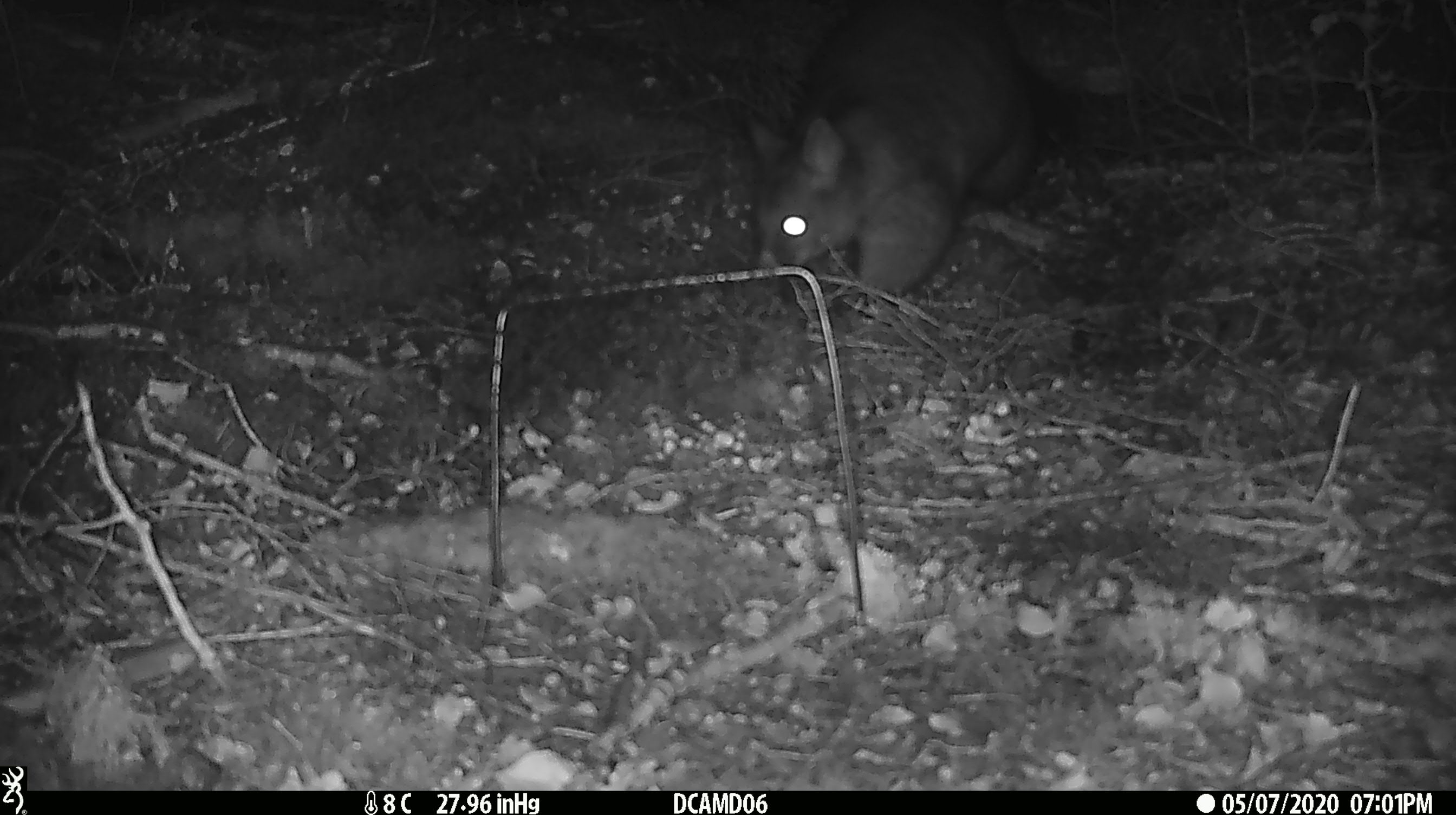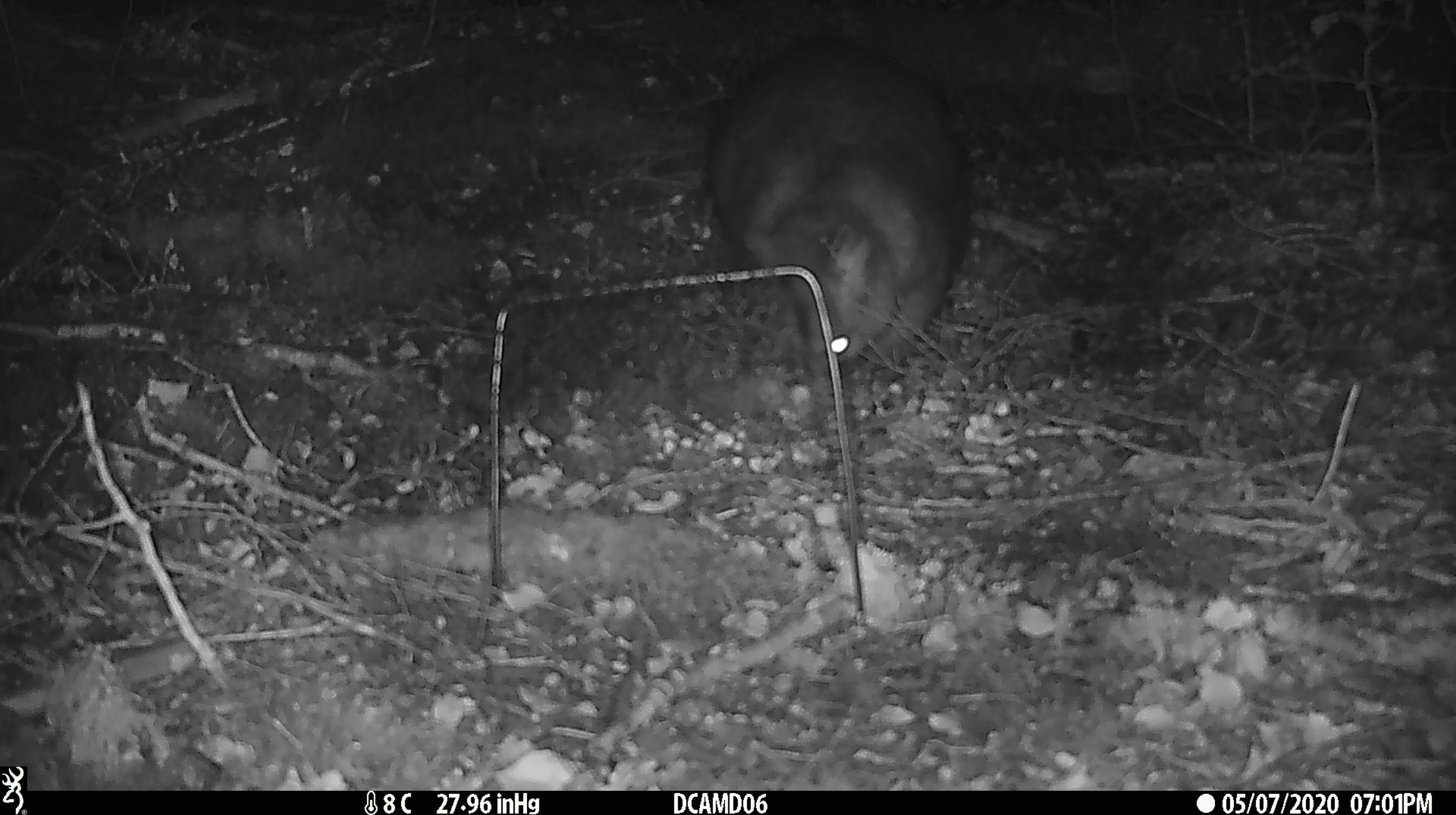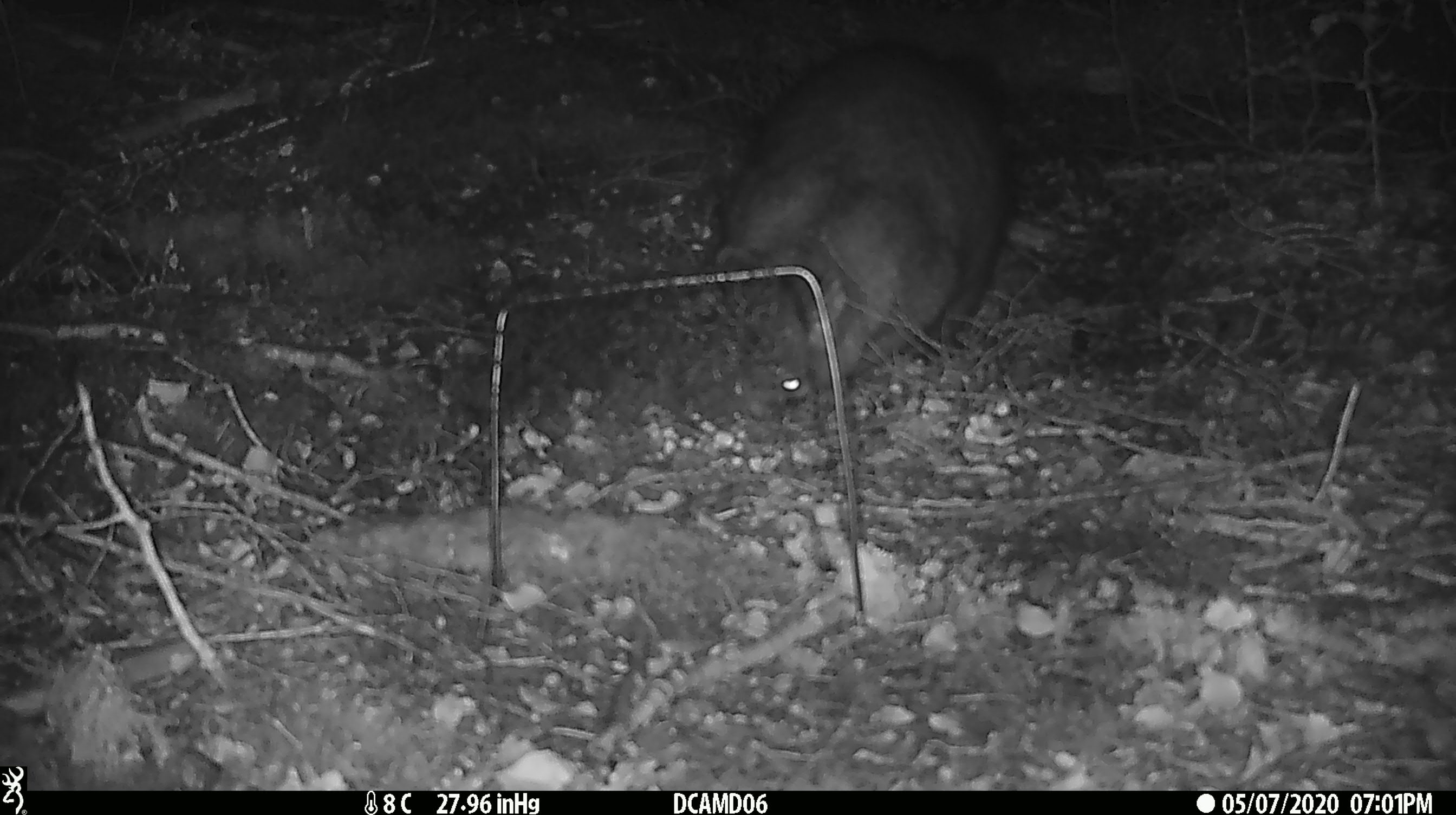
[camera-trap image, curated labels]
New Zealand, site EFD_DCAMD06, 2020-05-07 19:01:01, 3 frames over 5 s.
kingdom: Animalia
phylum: Chordata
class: Mammalia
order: Diprotodontia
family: Phalangeridae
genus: Trichosurus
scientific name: Trichosurus vulpecula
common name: common brushtail possum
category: possum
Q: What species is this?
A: Possum (common brushtail possum) (Trichosurus vulpecula).